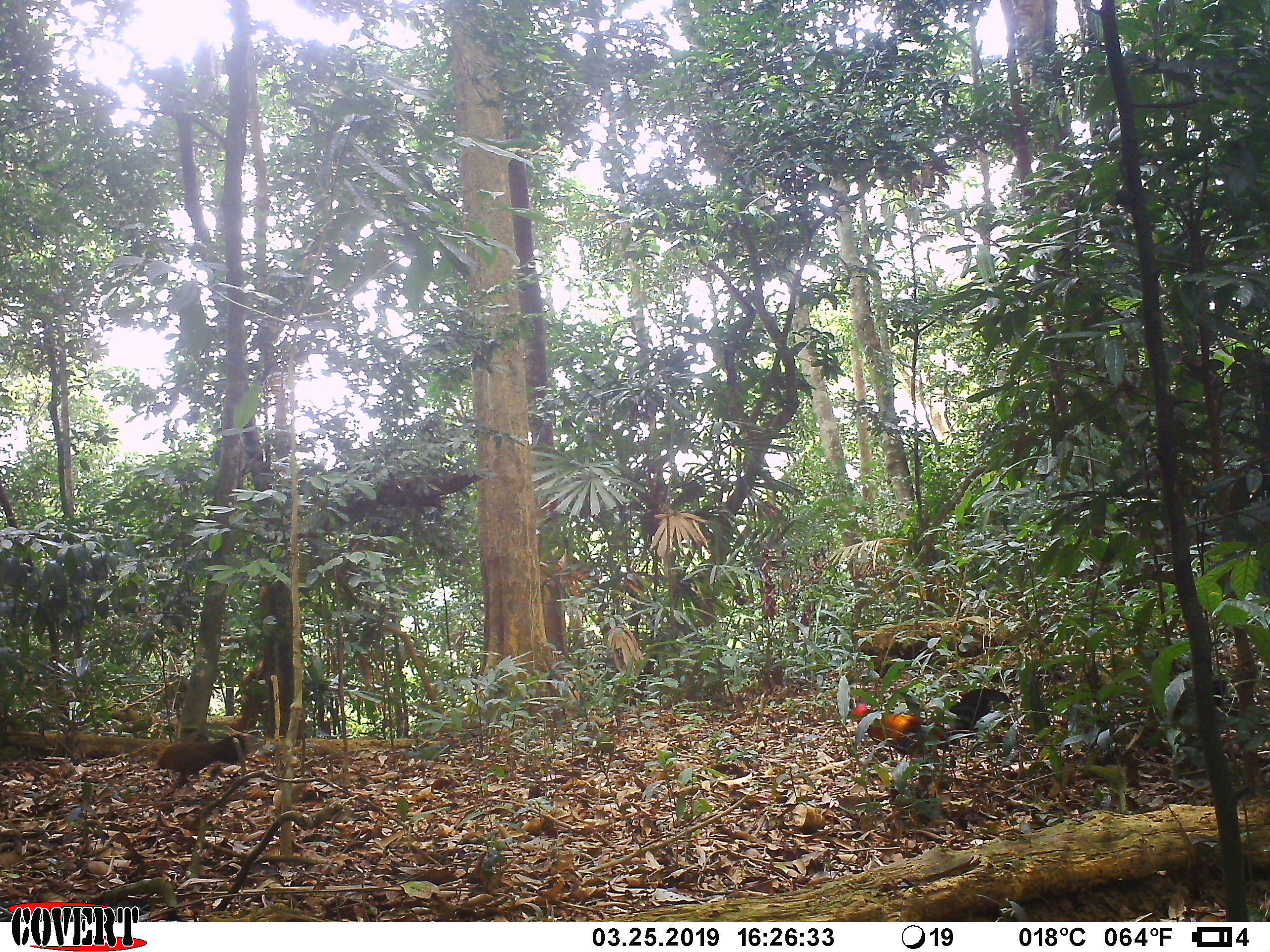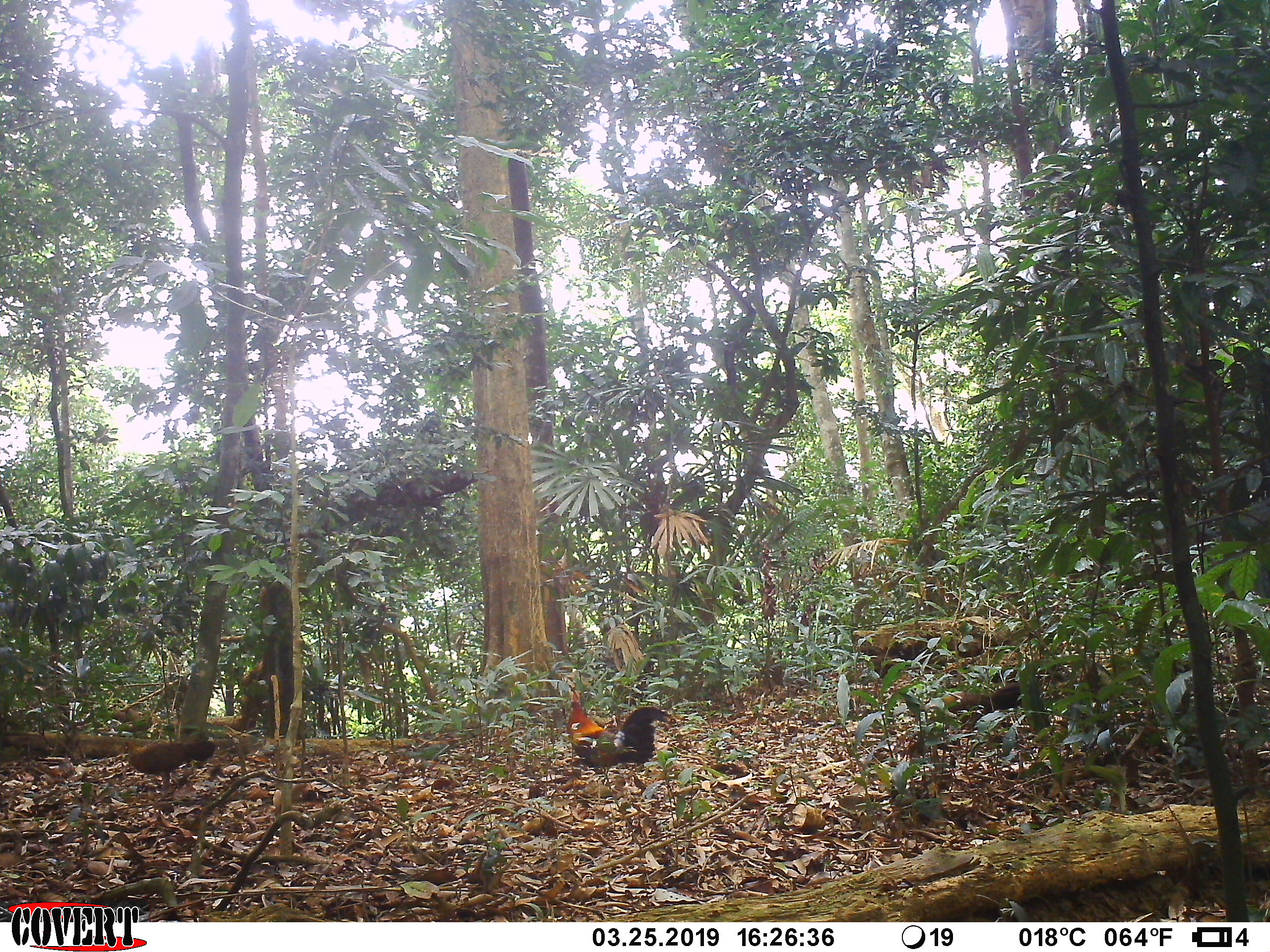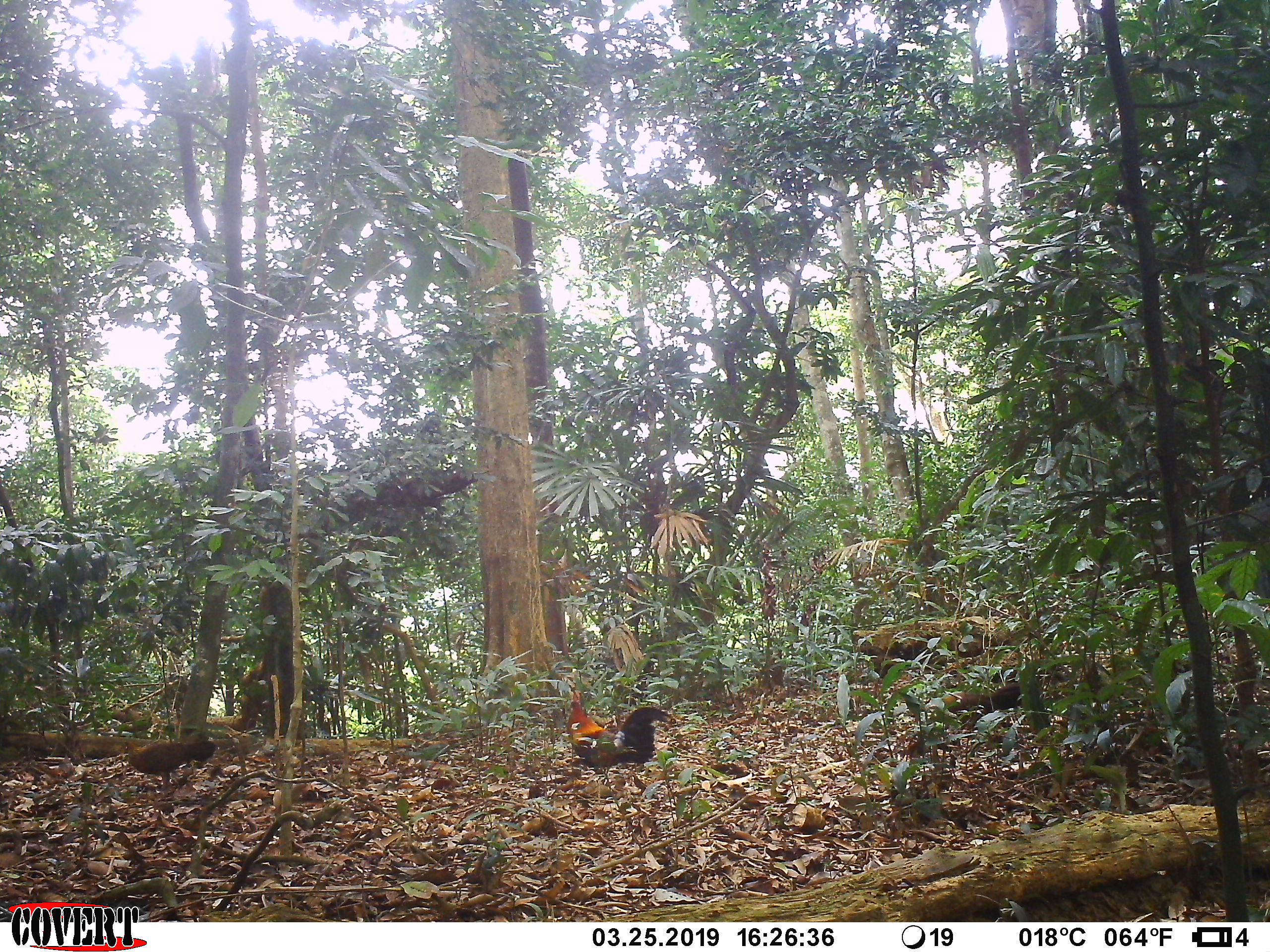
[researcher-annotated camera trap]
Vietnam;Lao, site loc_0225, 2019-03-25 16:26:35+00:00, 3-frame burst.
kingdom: Animalia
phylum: Chordata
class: Mammalia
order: Artiodactyla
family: Cervidae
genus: Rusa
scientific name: Rusa unicolor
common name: sambar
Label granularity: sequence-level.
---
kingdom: Animalia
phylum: Chordata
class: Aves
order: Galliformes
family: Phasianidae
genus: Gallus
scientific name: Gallus gallus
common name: red junglefowl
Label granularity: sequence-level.